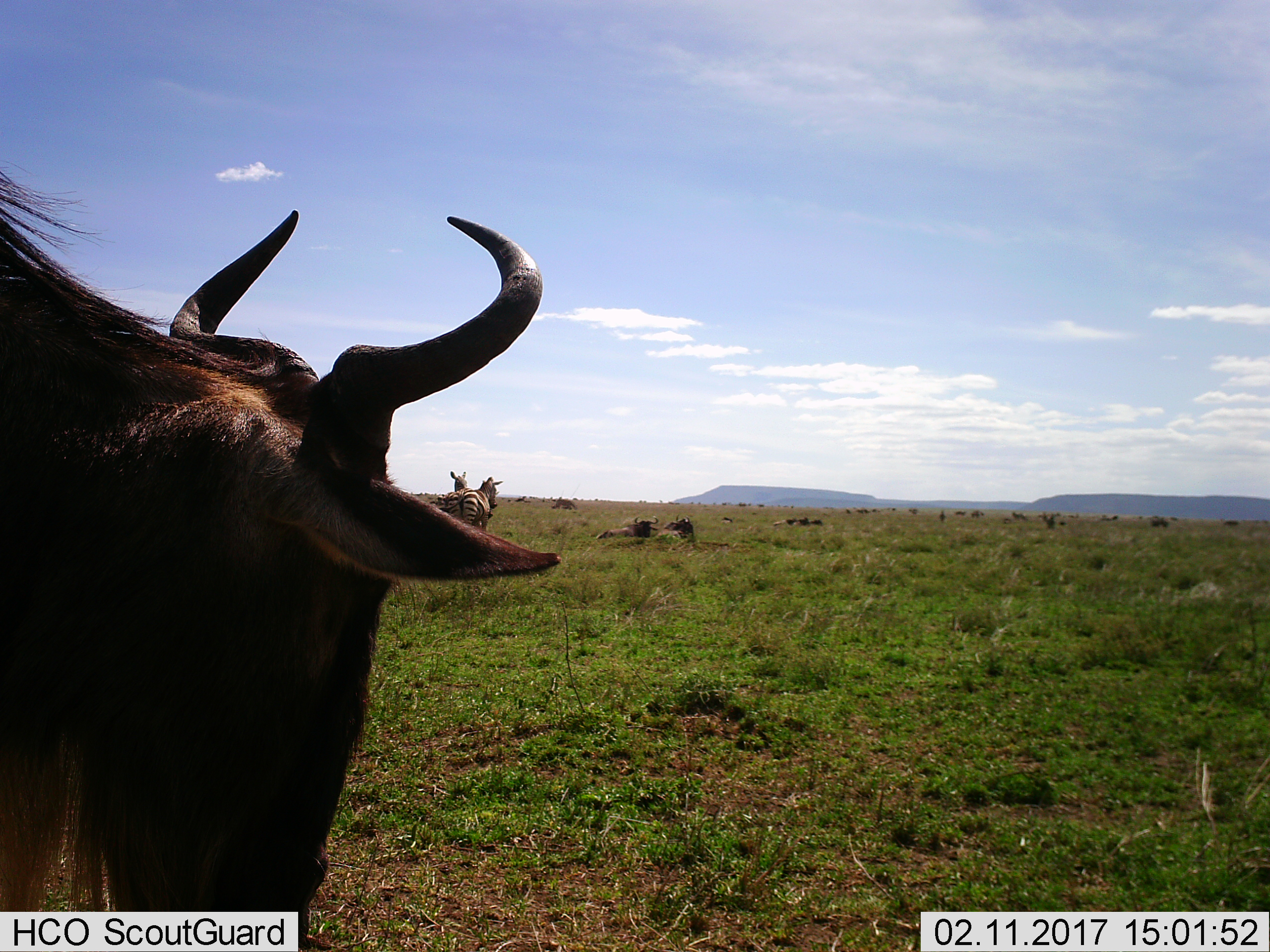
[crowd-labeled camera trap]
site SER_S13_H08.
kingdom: Animalia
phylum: Chordata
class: Mammalia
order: Artiodactyla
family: Bovidae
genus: Connochaetes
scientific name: Connochaetes taurinus taurinus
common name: blue wildebeest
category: wildebeestblue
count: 11-50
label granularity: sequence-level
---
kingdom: Animalia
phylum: Chordata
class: Mammalia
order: Perissodactyla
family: Equidae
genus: Equus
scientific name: Equus quagga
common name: plains zebra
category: zebraplains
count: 2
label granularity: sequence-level